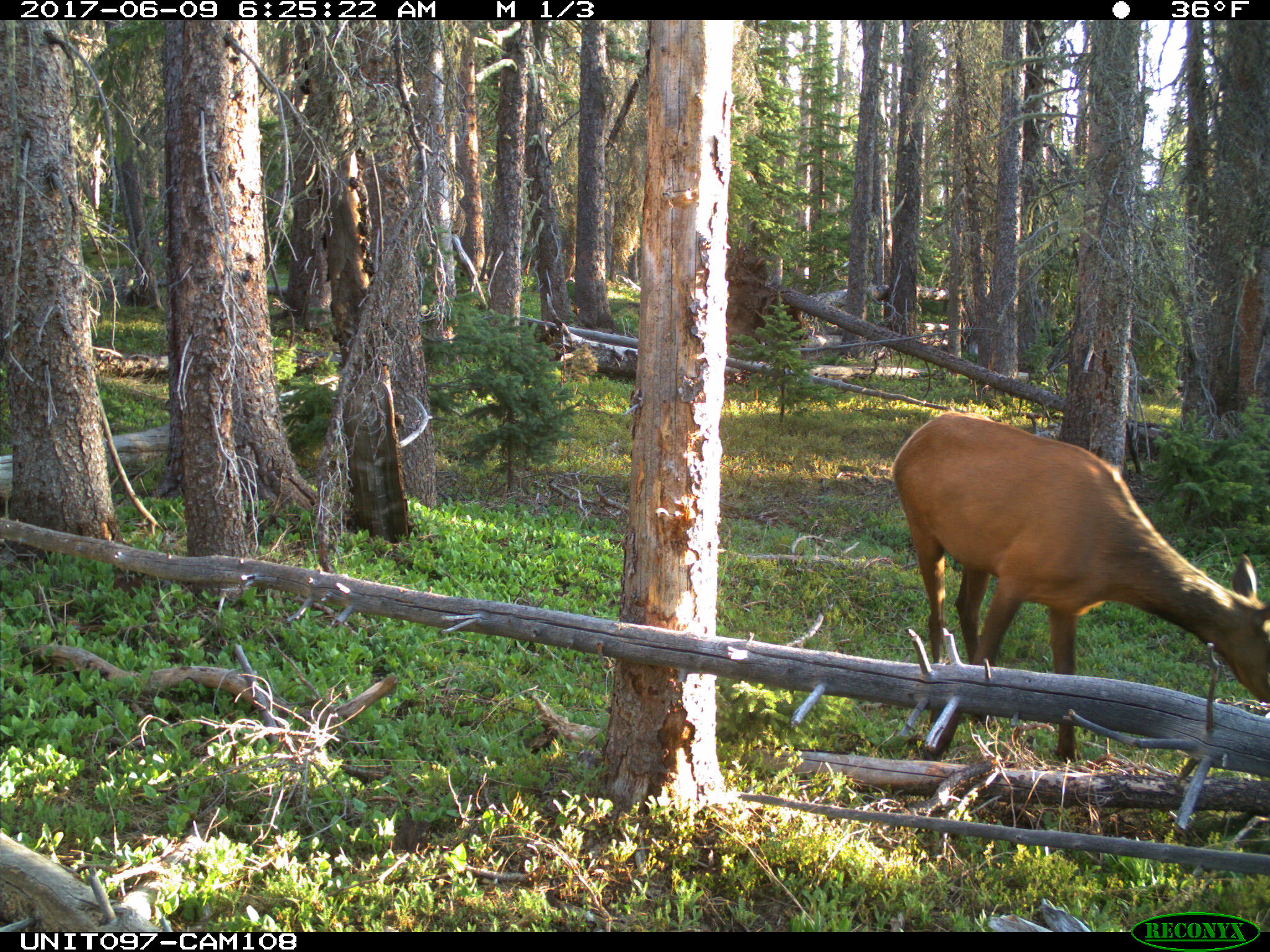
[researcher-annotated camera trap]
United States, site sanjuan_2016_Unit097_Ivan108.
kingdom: Animalia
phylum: Chordata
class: Mammalia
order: Artiodactyla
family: Cervidae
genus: Cervus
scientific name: Cervus elaphus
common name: red deer